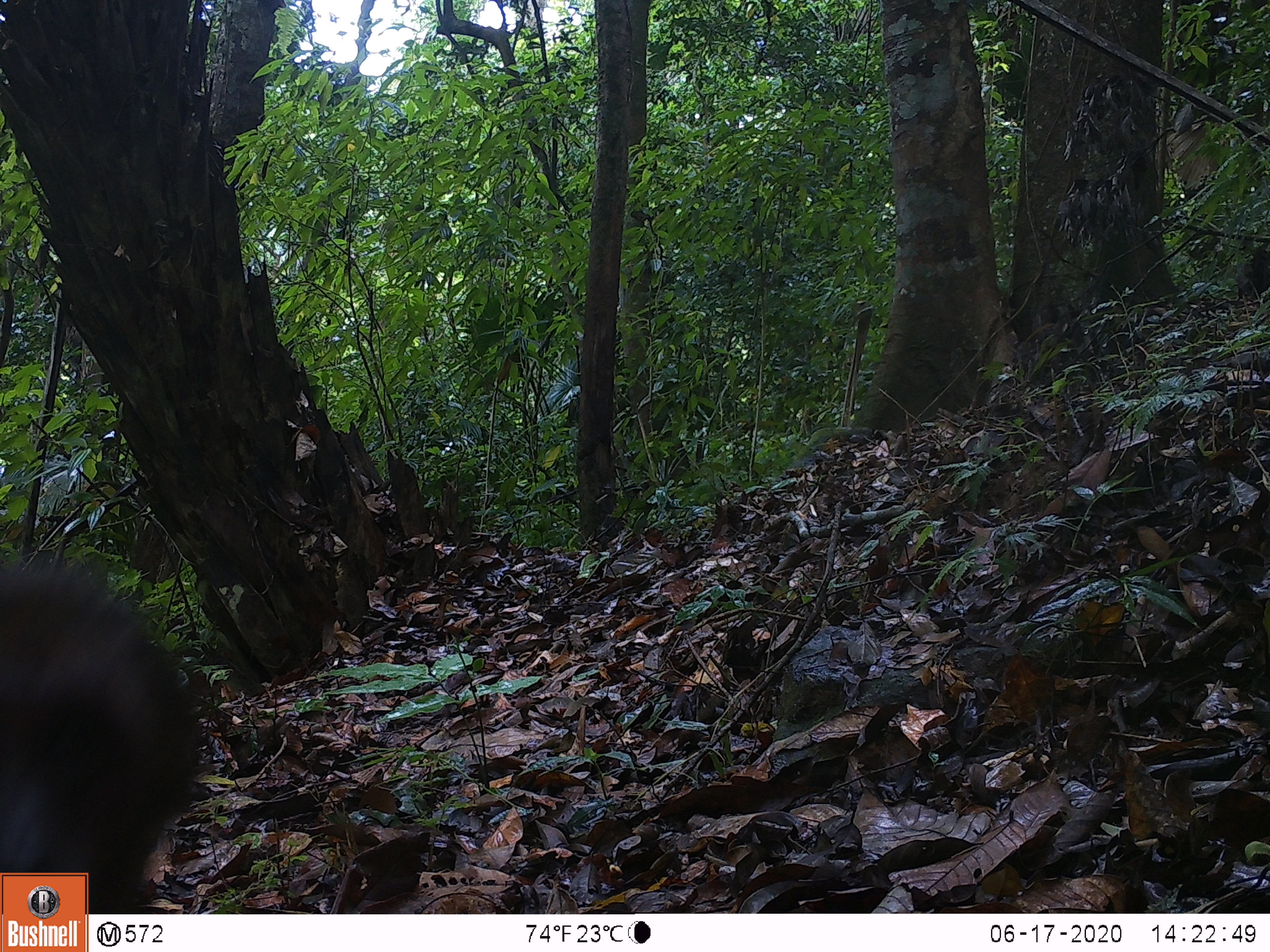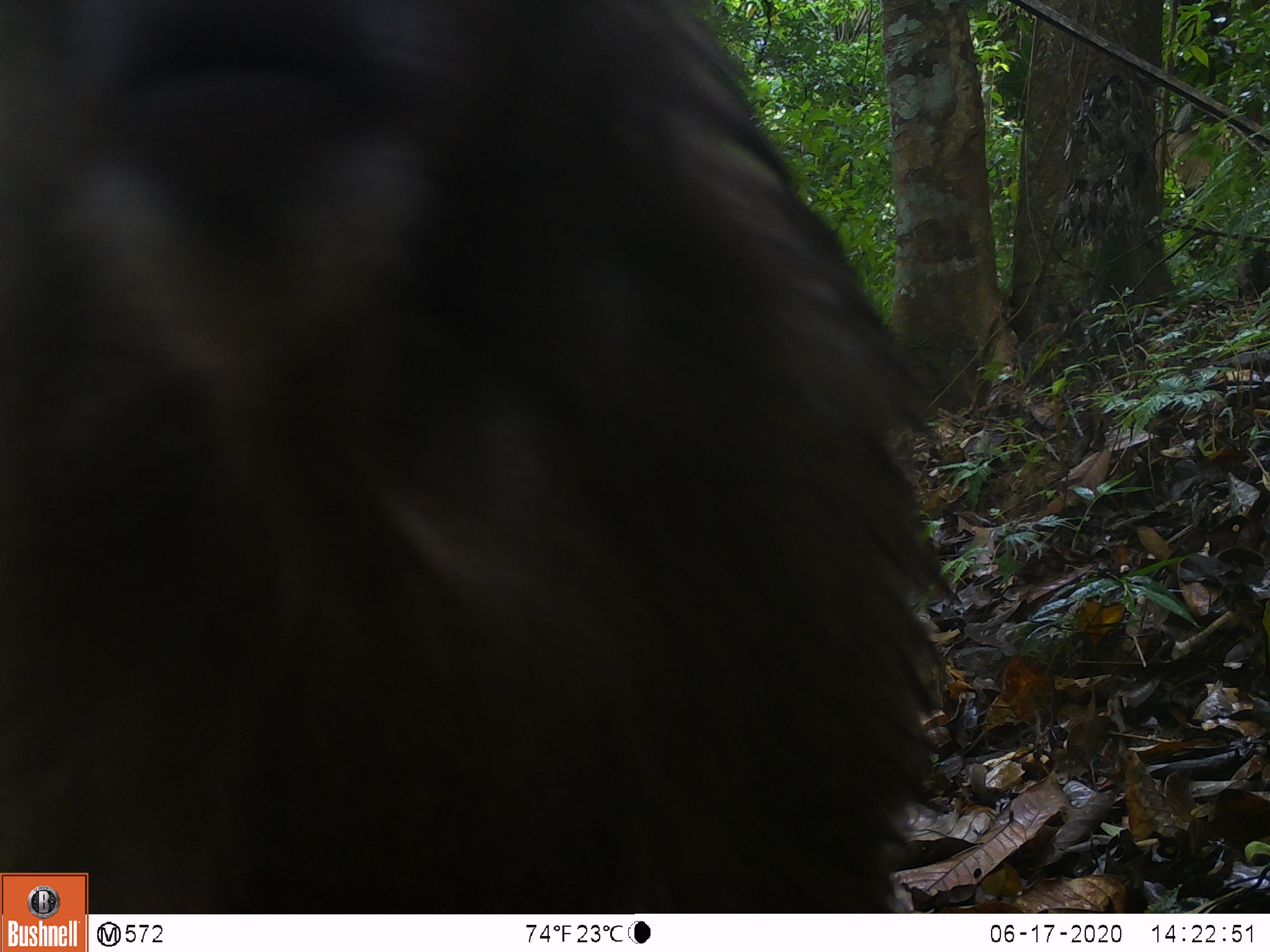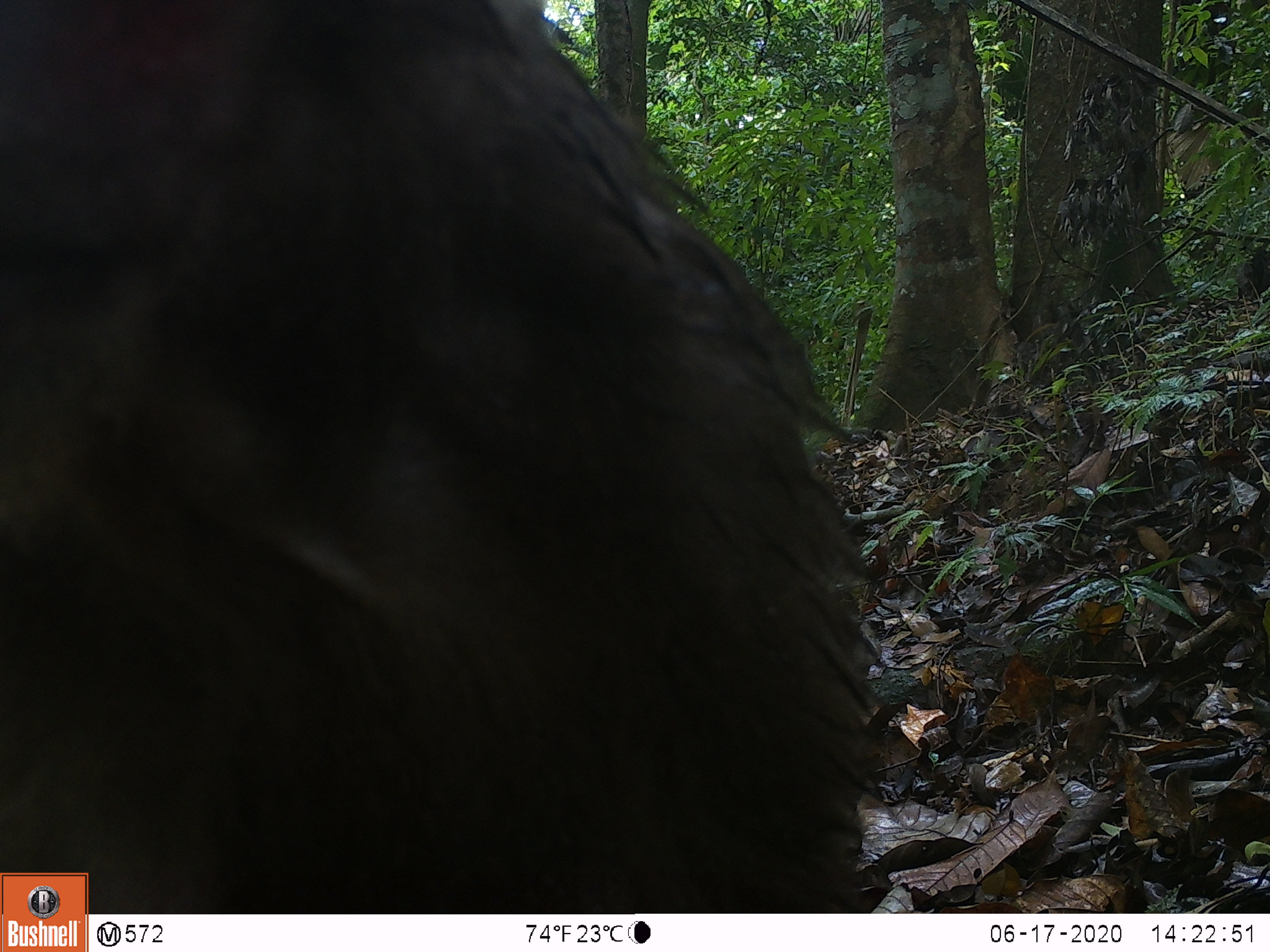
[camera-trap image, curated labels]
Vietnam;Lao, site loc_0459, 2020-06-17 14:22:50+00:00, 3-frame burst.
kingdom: Animalia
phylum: Chordata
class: Mammalia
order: Primates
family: Cercopithecidae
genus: Macaca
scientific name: Macaca arctoides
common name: stump-tailed macaque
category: stump tailed macaque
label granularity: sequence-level